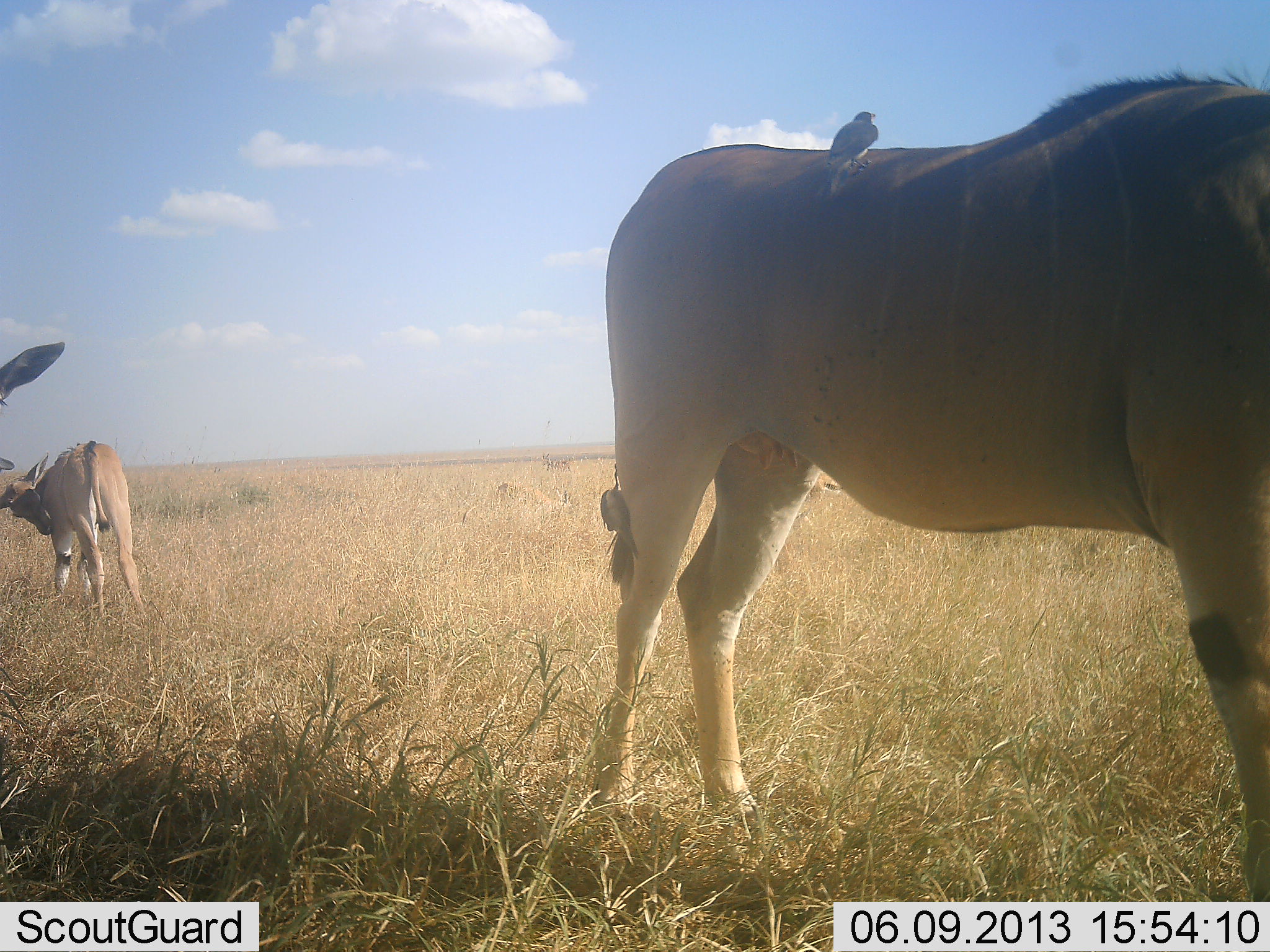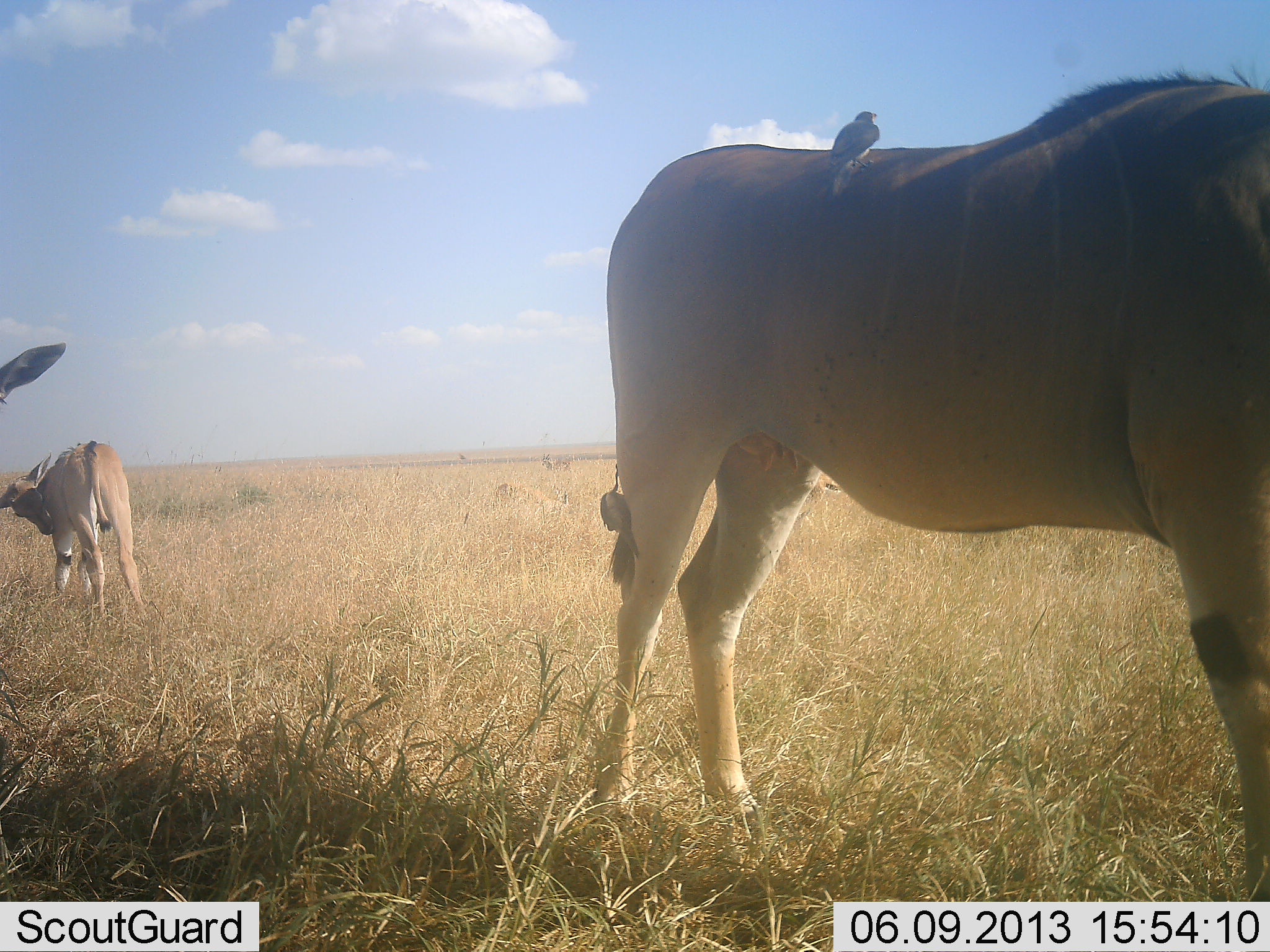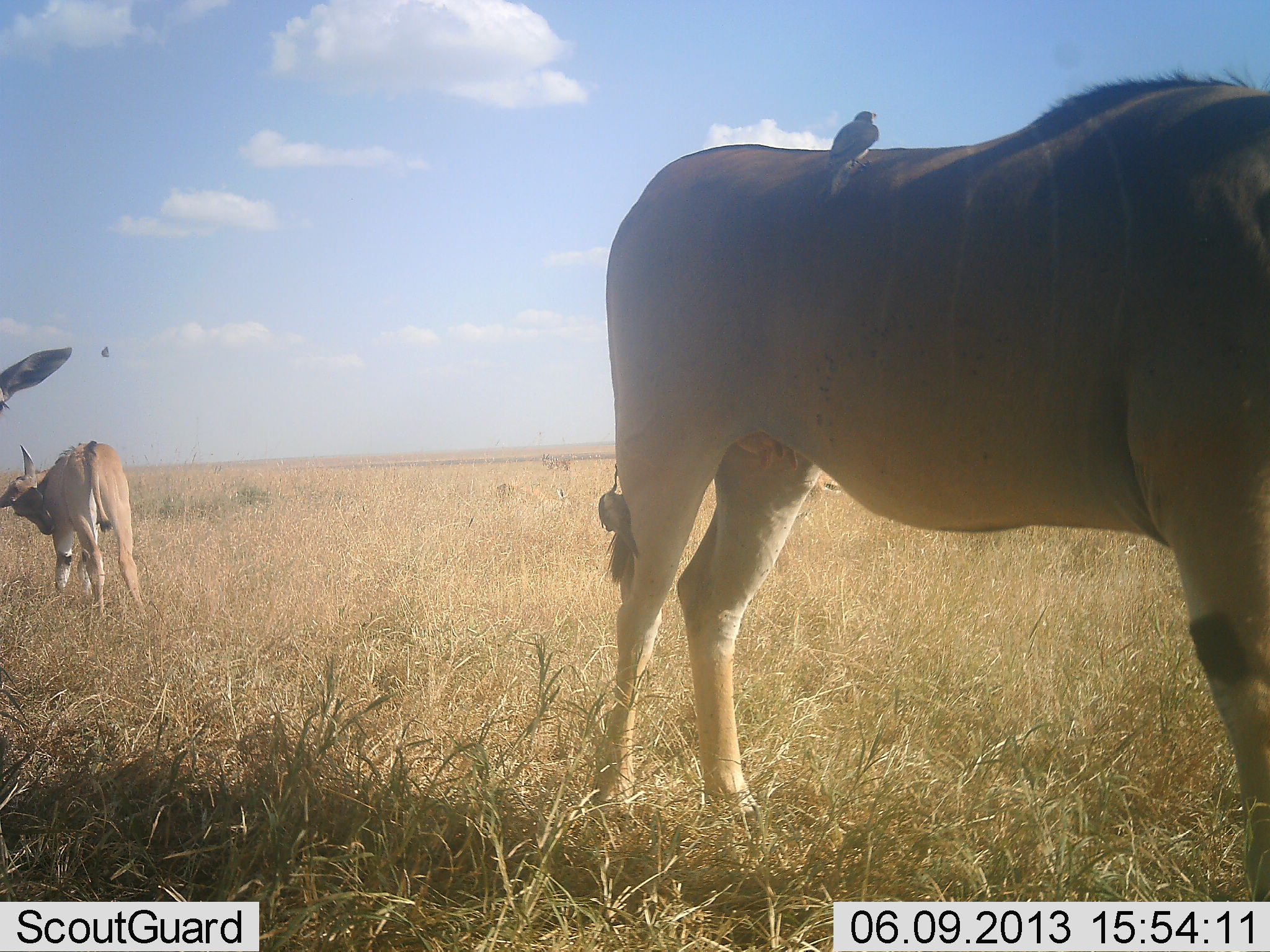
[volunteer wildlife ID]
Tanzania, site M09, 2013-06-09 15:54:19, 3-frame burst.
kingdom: Animalia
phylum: Chordata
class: Mammalia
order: Artiodactyla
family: Bovidae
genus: Tragelaphus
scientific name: Tragelaphus oryx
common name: eland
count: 3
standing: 94%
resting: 3%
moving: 3%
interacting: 0%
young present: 24%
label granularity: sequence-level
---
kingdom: Animalia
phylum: Chordata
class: Aves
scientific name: Aves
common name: bird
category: otherbird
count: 2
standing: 48%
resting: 48%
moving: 5%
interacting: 5%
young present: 0%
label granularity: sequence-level